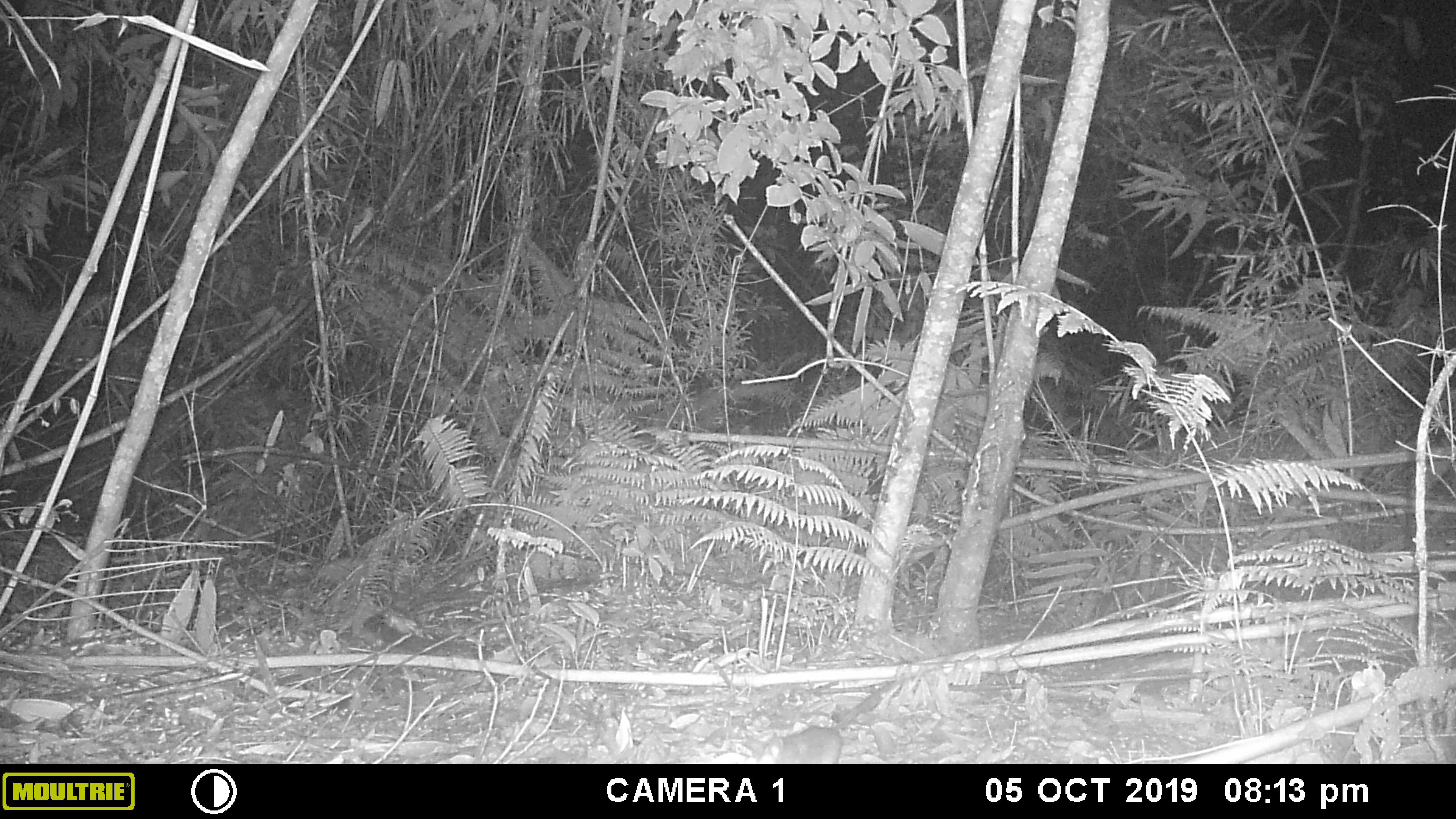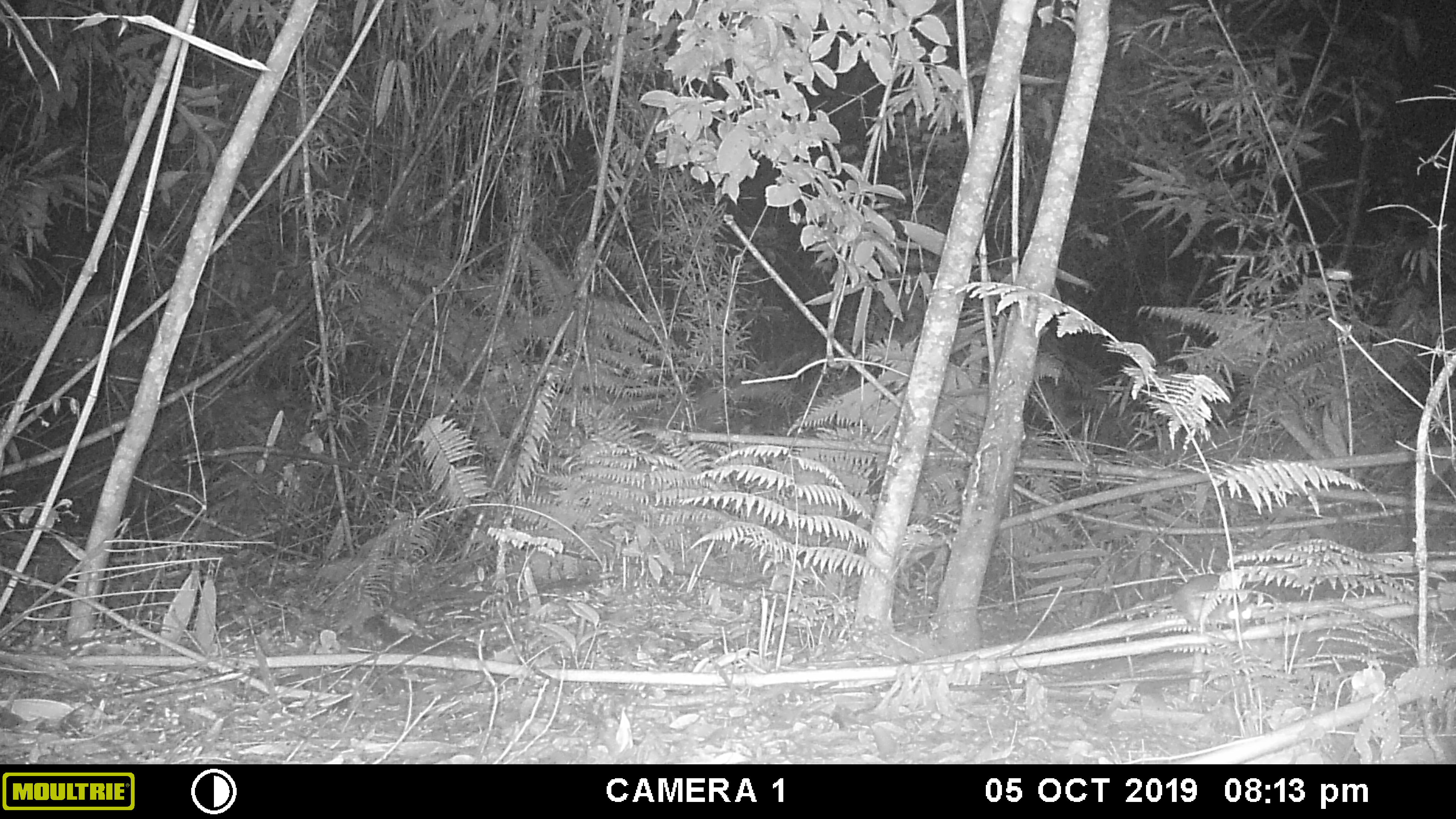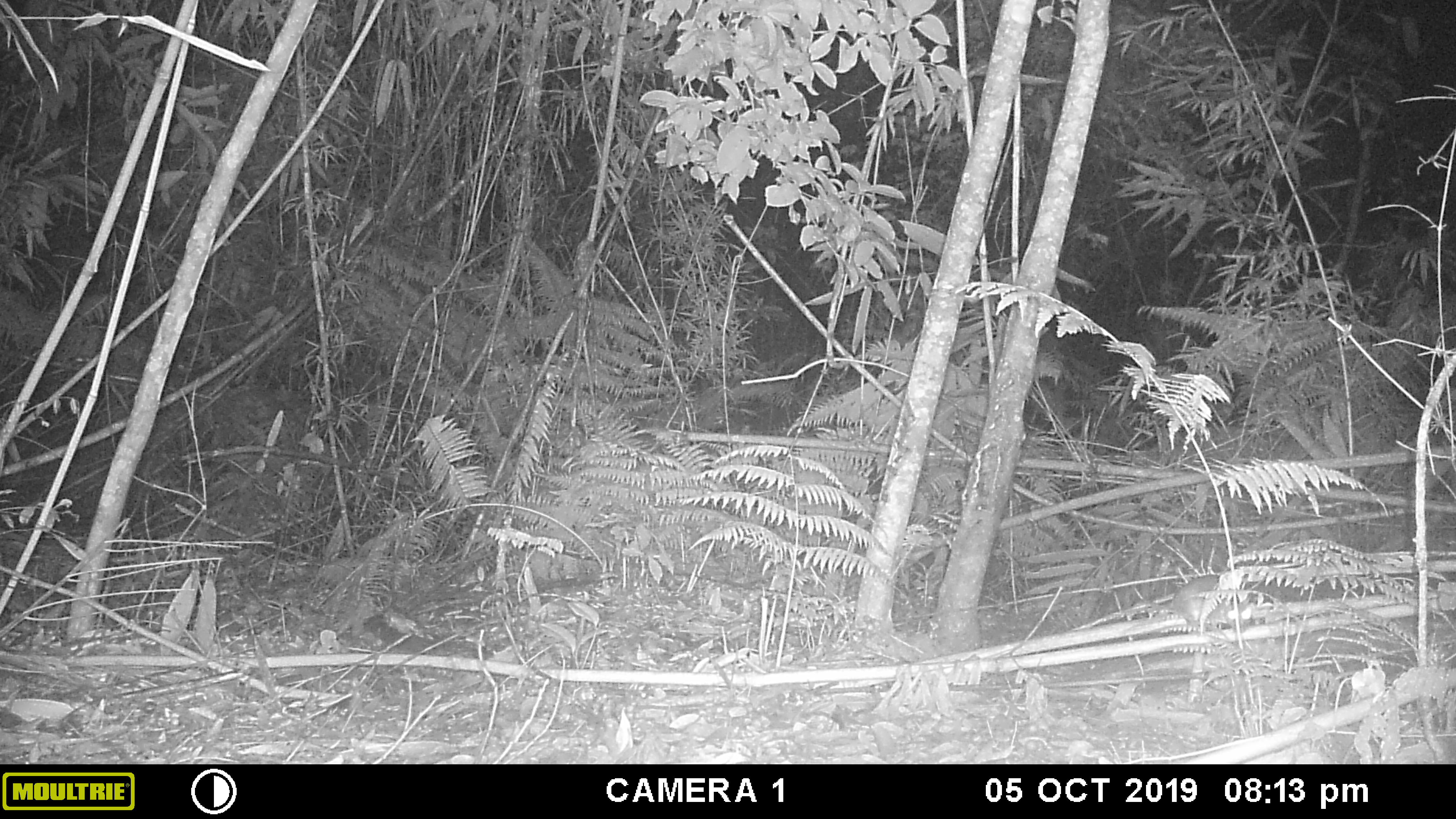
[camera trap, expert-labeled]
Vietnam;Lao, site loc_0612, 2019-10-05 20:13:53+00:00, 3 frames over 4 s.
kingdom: Animalia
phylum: Chordata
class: Mammalia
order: Rodentia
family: Muridae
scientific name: Muridae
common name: old-world mice and rats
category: unidentified murid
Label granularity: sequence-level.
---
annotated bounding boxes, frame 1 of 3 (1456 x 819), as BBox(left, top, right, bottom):
unidentified murid: BBox(744, 725, 843, 764)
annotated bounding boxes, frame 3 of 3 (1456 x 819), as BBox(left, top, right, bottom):
unidentified murid: BBox(1131, 574, 1253, 635)